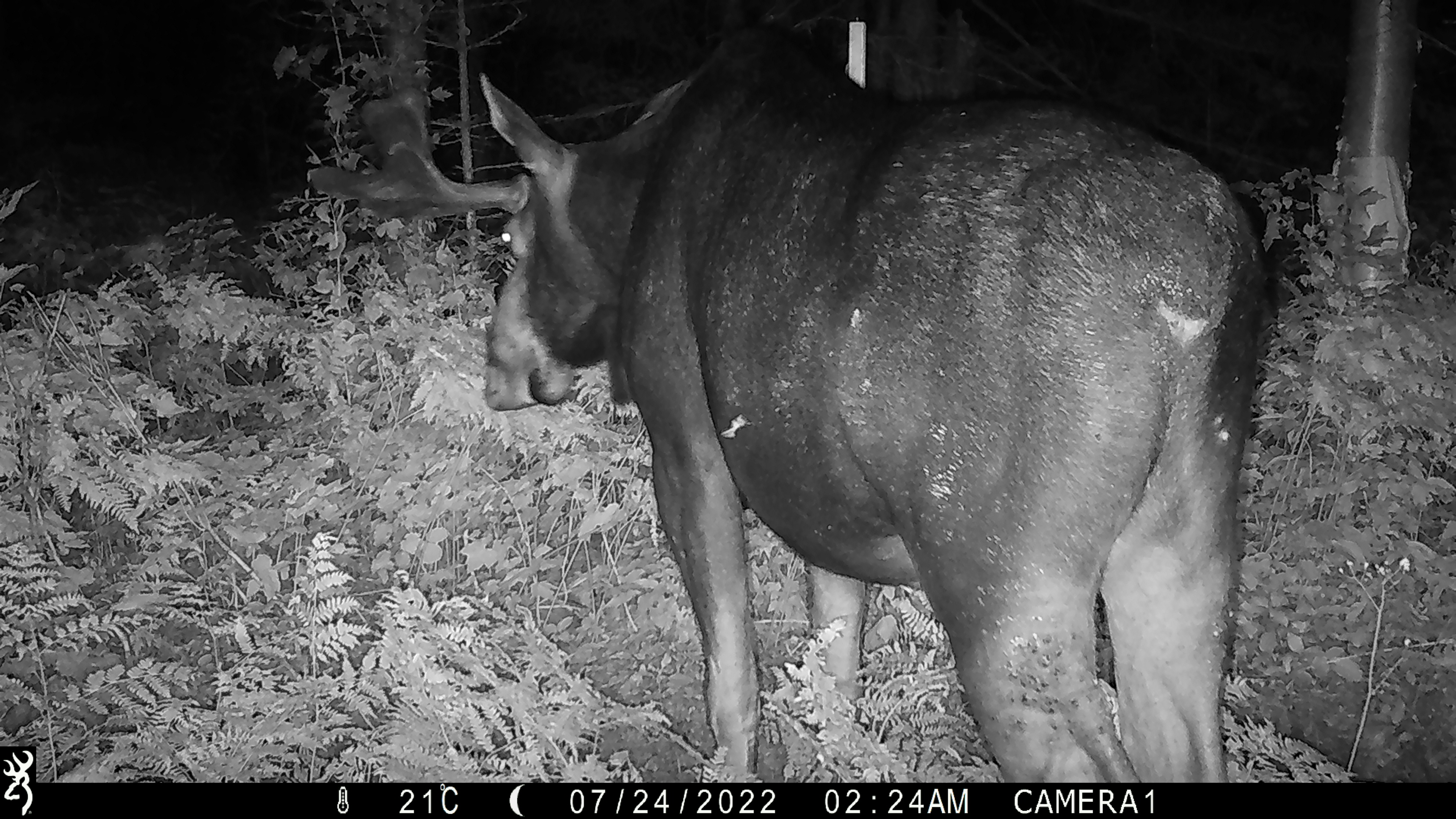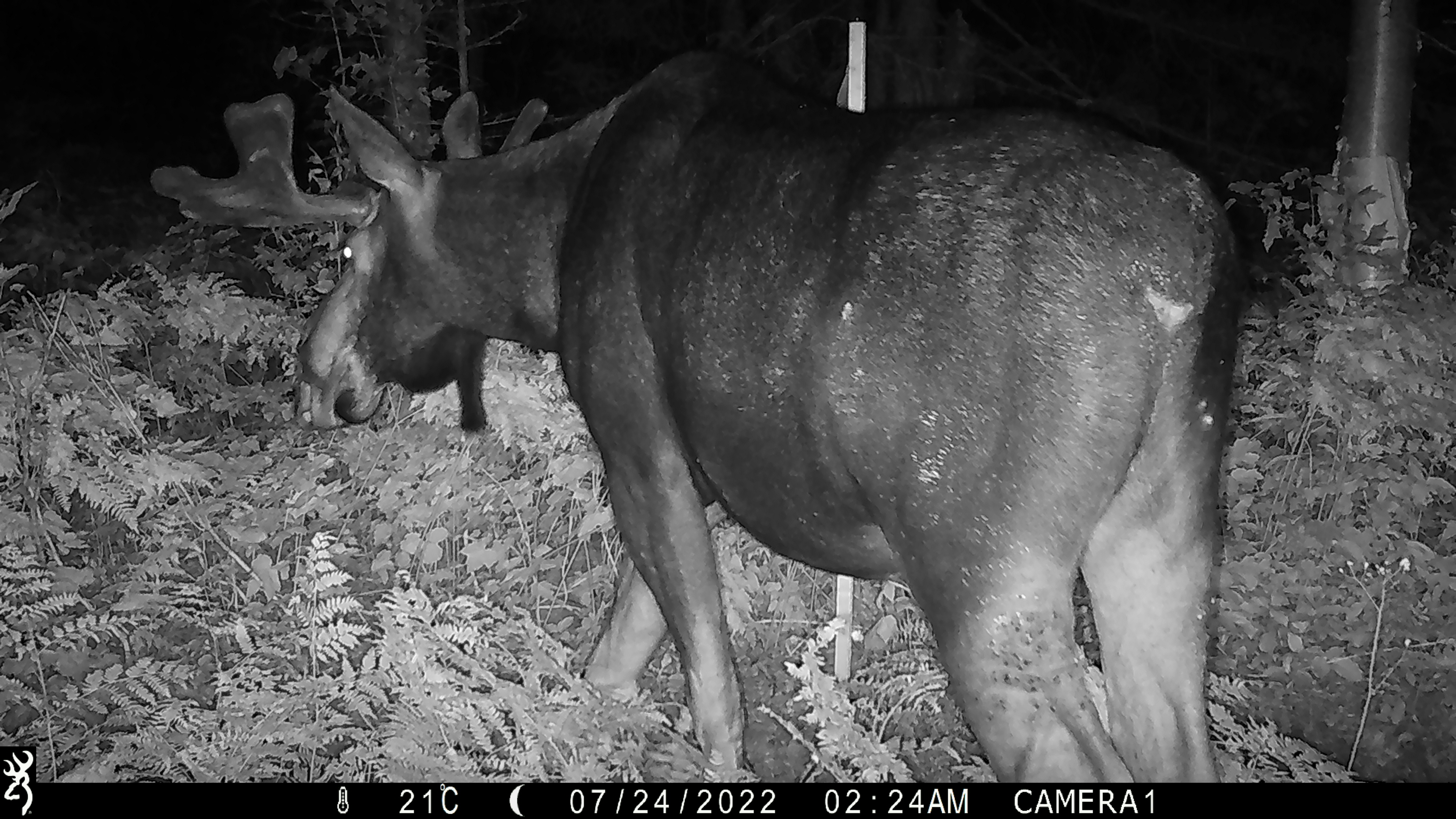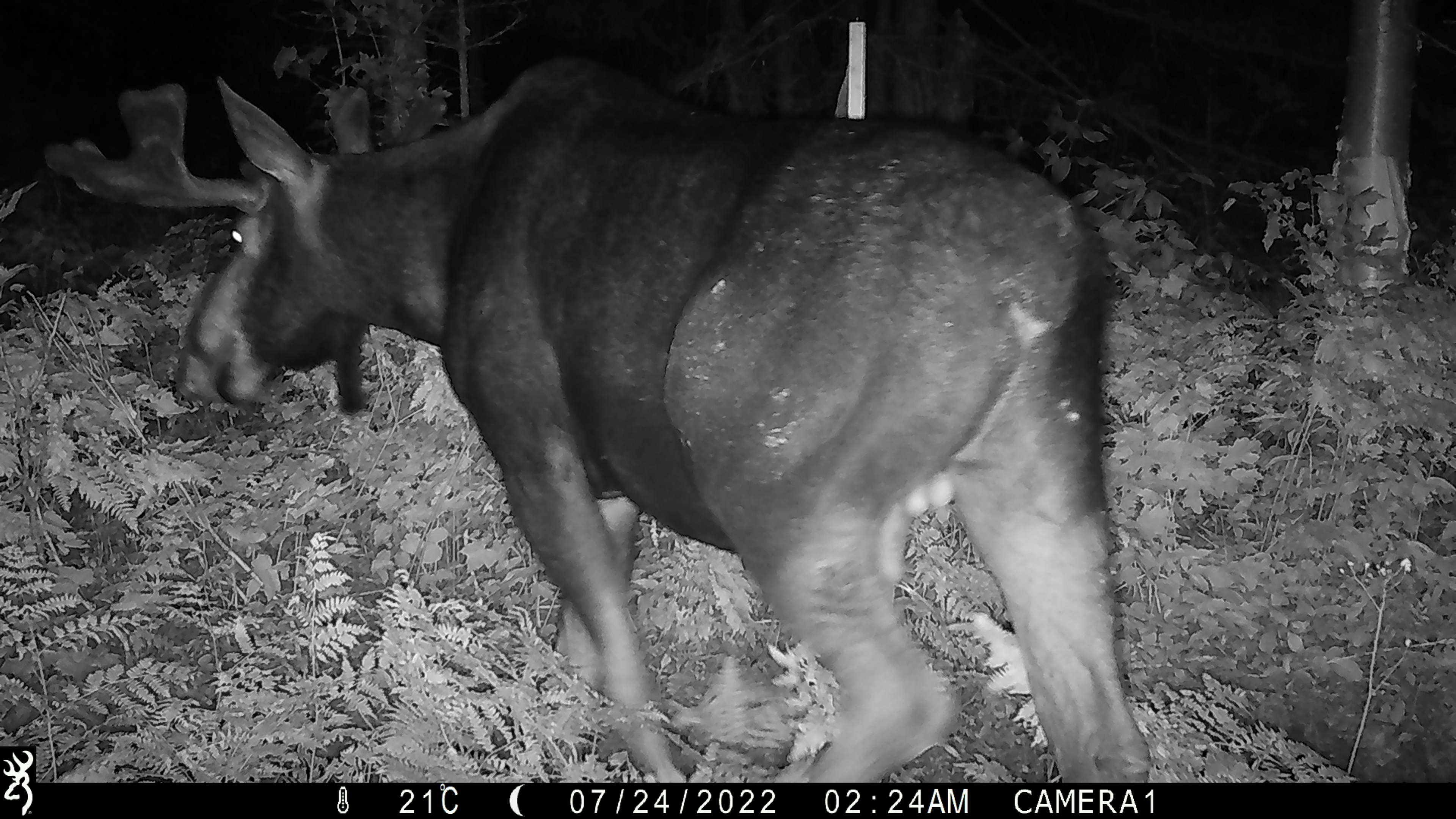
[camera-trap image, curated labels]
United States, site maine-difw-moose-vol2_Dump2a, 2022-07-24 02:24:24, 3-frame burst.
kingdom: Animalia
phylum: Chordata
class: Mammalia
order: Artiodactyla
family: Cervidae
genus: Alces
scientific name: Alces alces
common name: moose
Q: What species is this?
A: Moose (Alces alces).